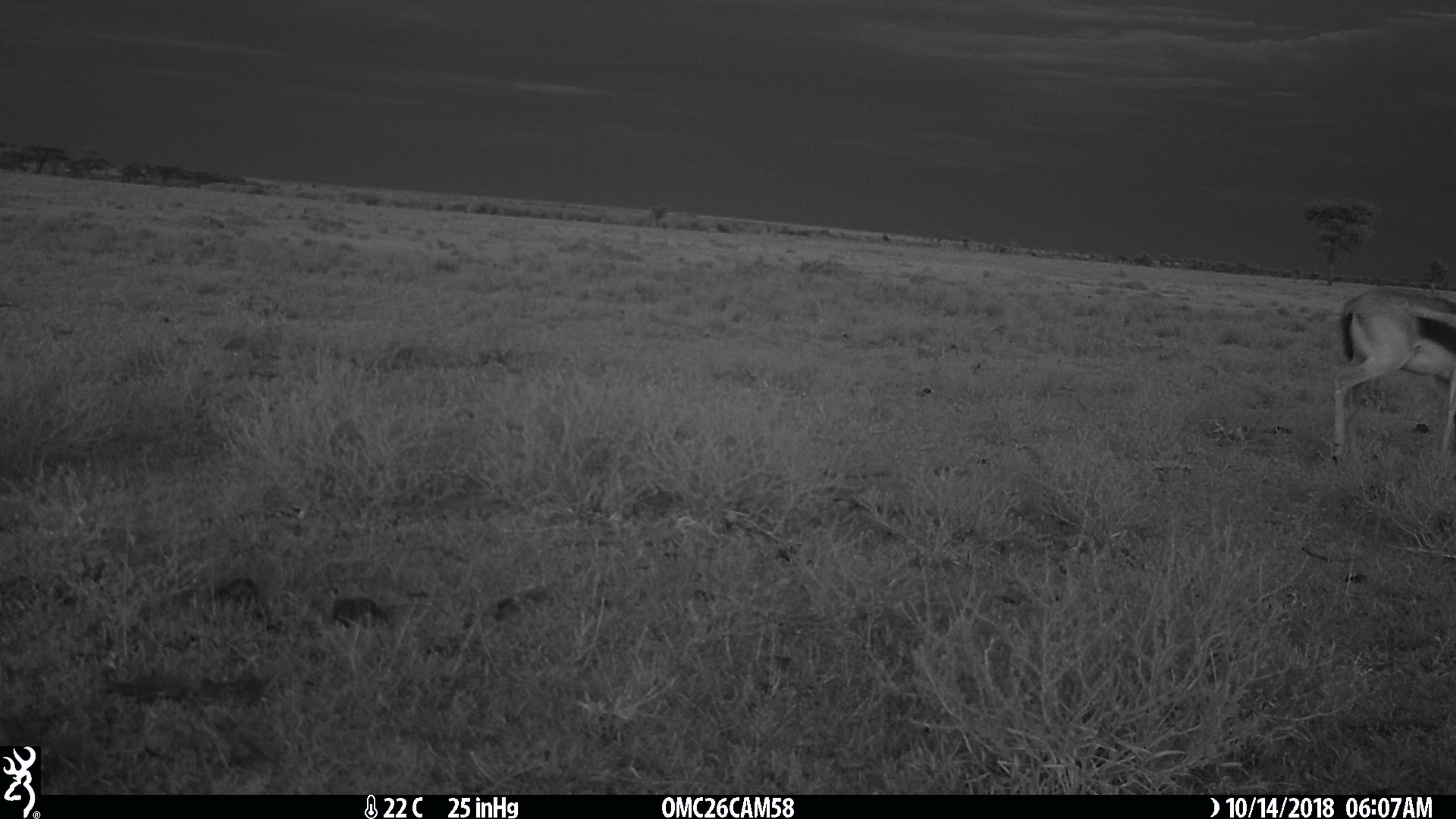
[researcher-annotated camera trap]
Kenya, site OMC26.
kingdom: Animalia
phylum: Chordata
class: Mammalia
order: Artiodactyla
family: Bovidae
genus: Eudorcas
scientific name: Eudorcas thomsonii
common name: thomon's gazelle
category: gazelle thomsons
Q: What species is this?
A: Gazelle thomsons (thomon's gazelle) (Eudorcas thomsonii).